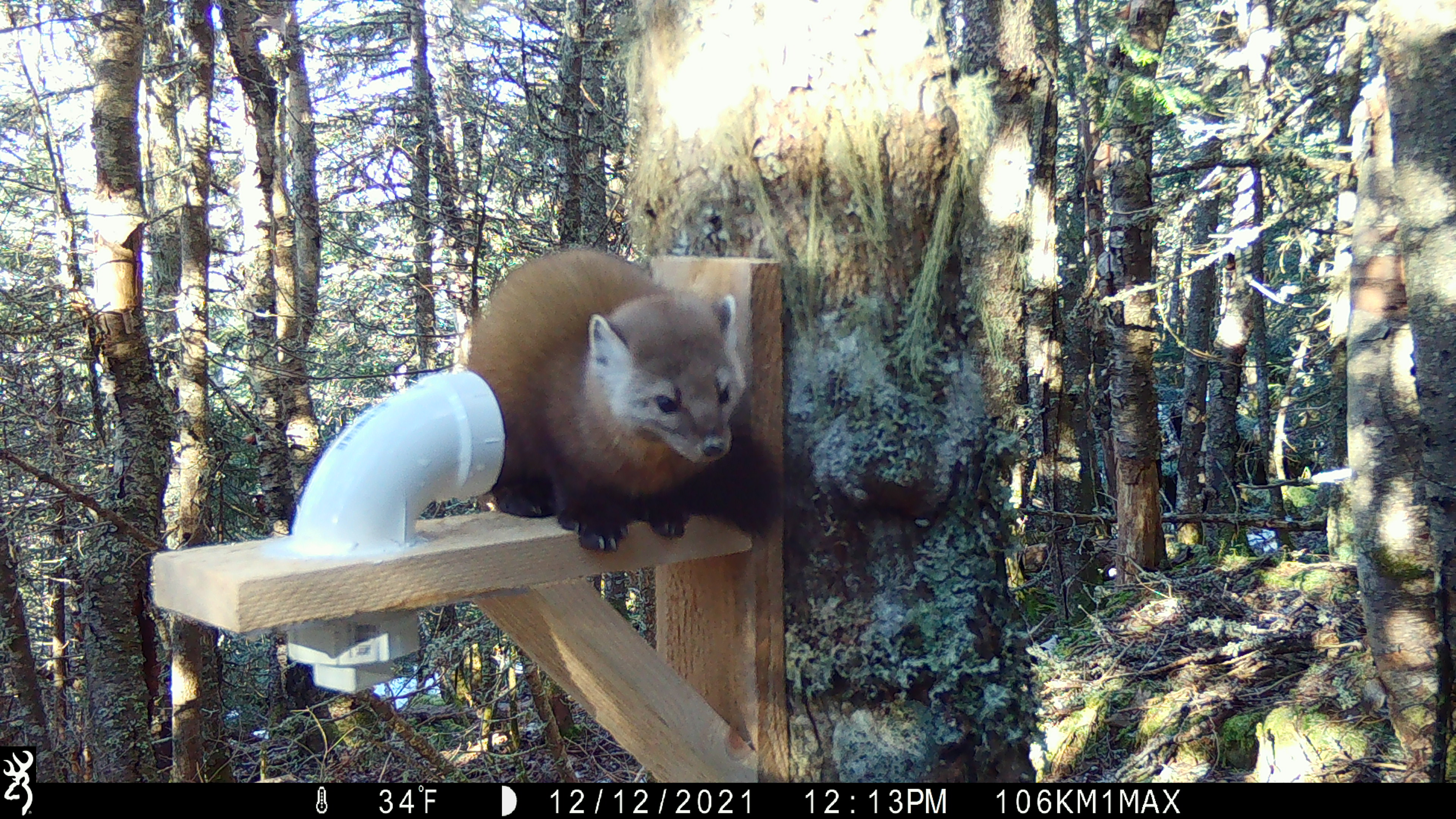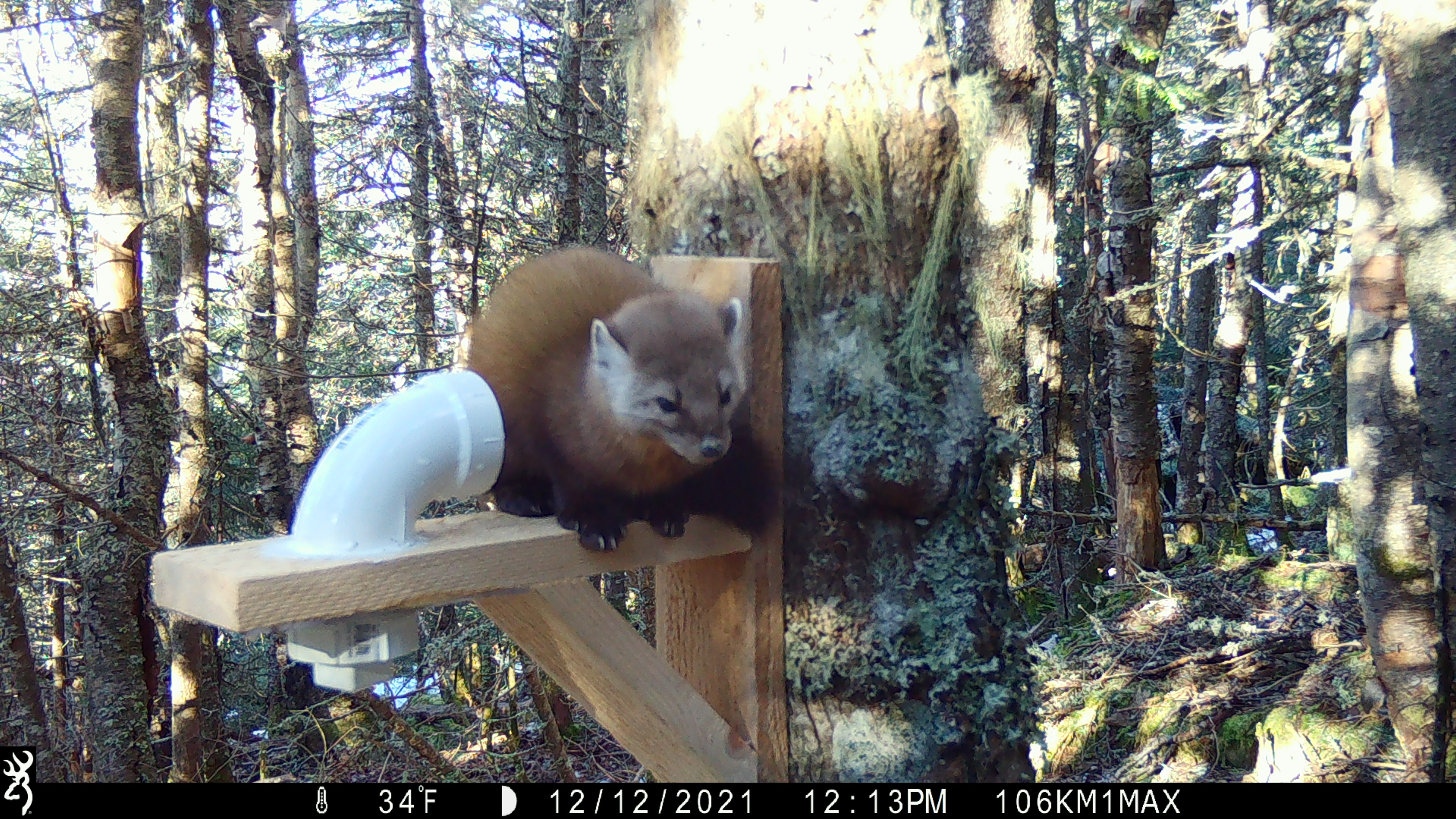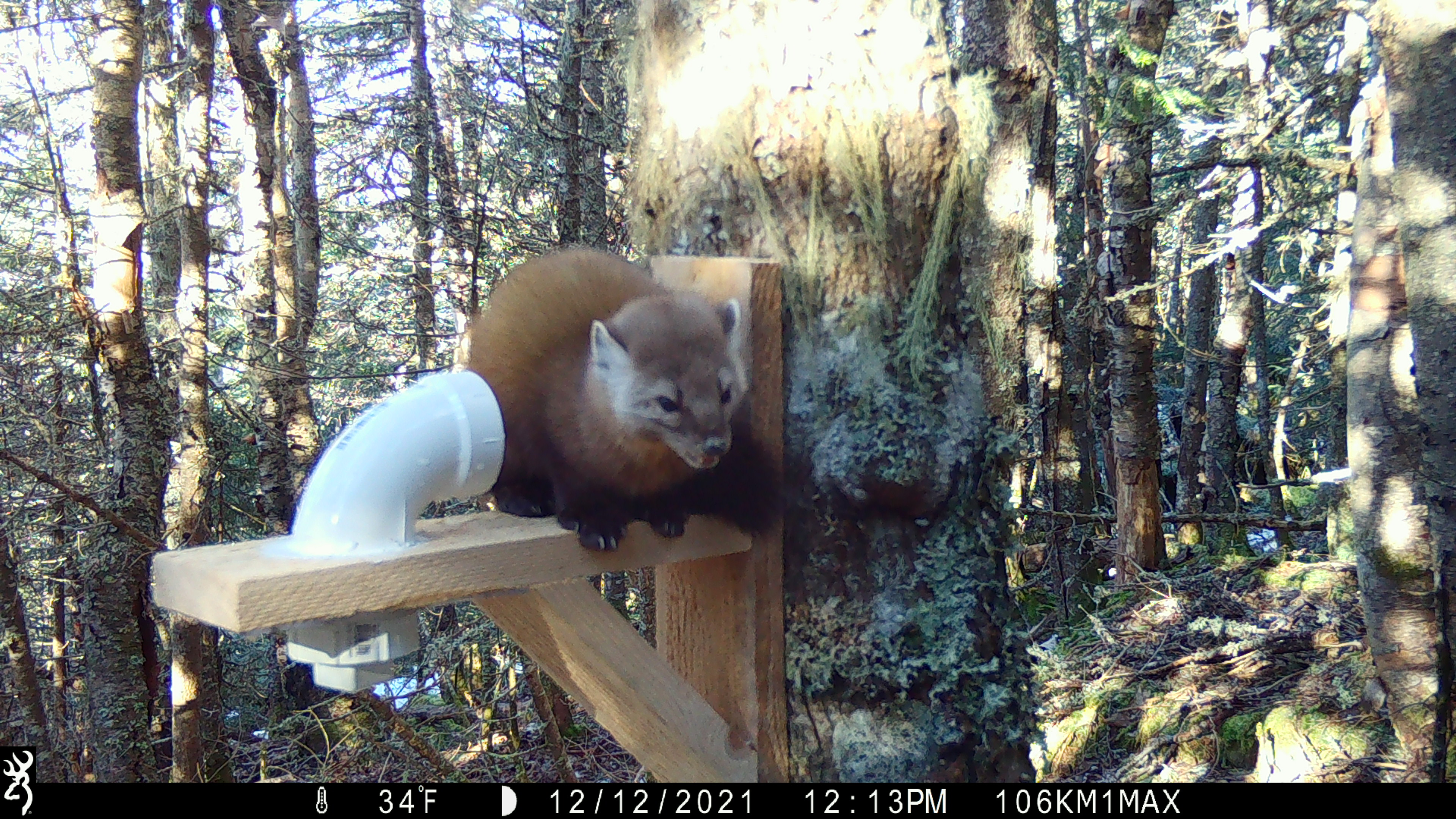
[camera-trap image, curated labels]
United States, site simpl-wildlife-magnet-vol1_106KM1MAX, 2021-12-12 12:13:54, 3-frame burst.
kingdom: Animalia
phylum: Chordata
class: Mammalia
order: Carnivora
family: Mustelidae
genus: Martes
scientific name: Martes americana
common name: american marten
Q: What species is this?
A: American marten (Martes americana).